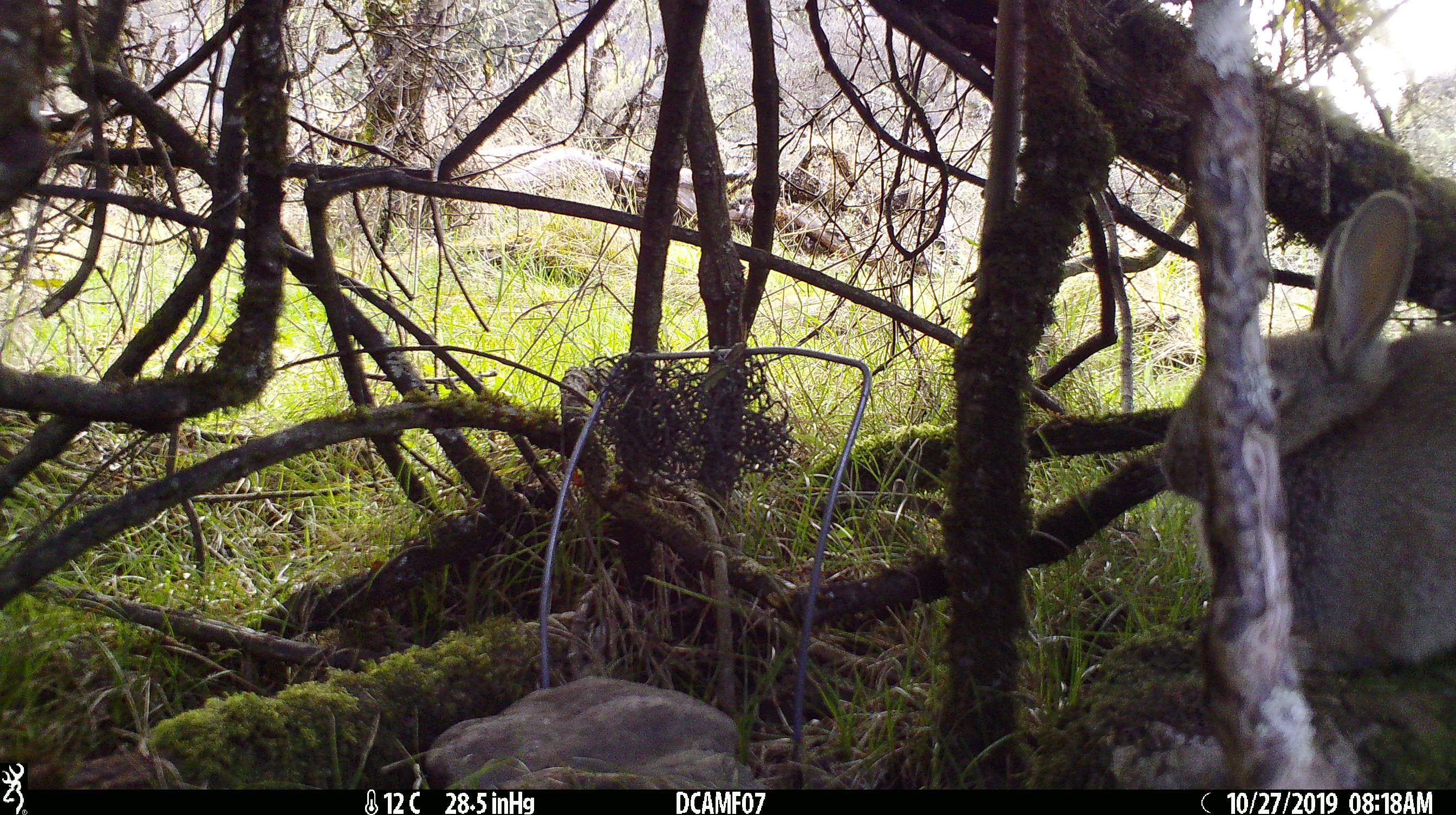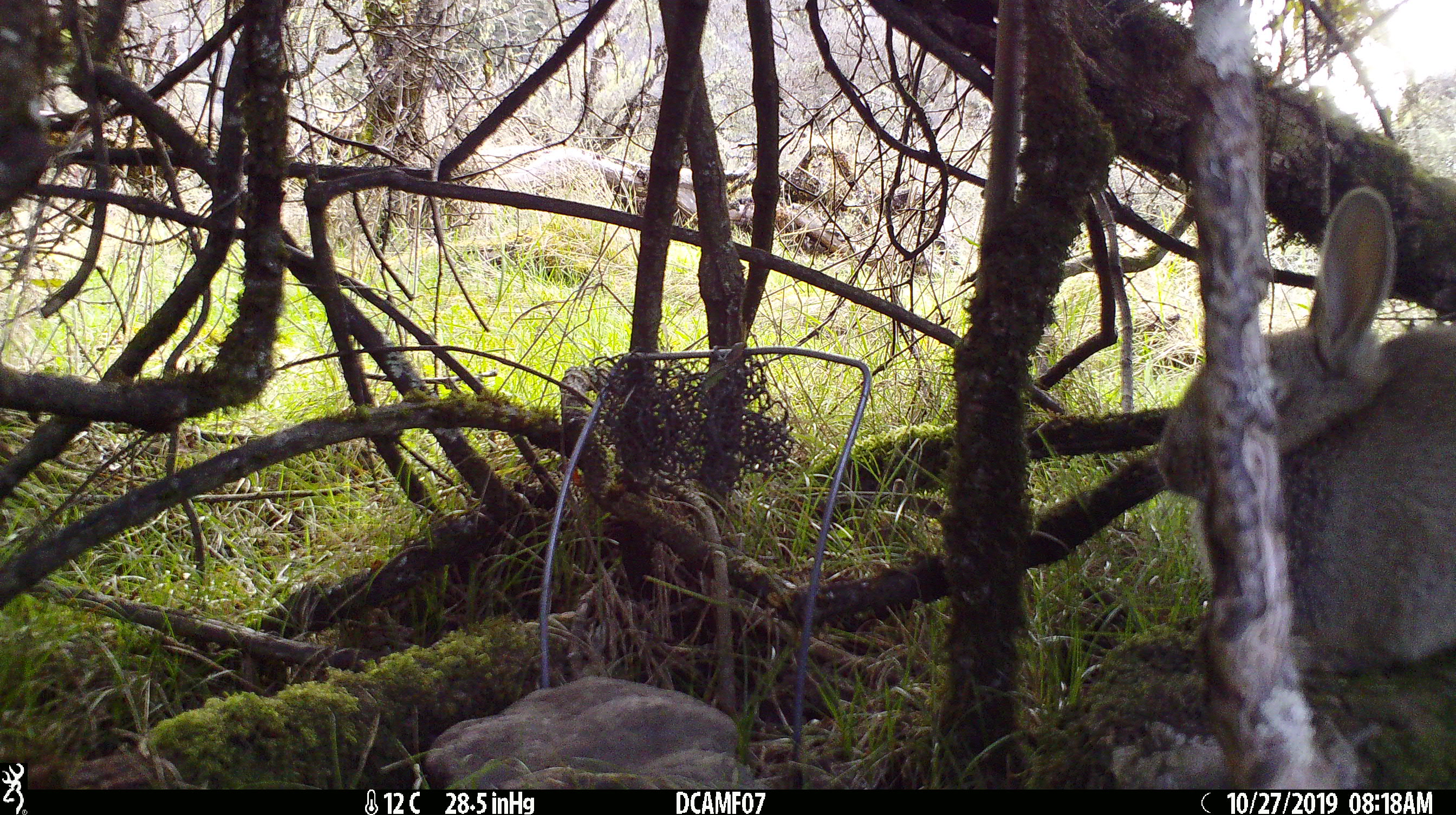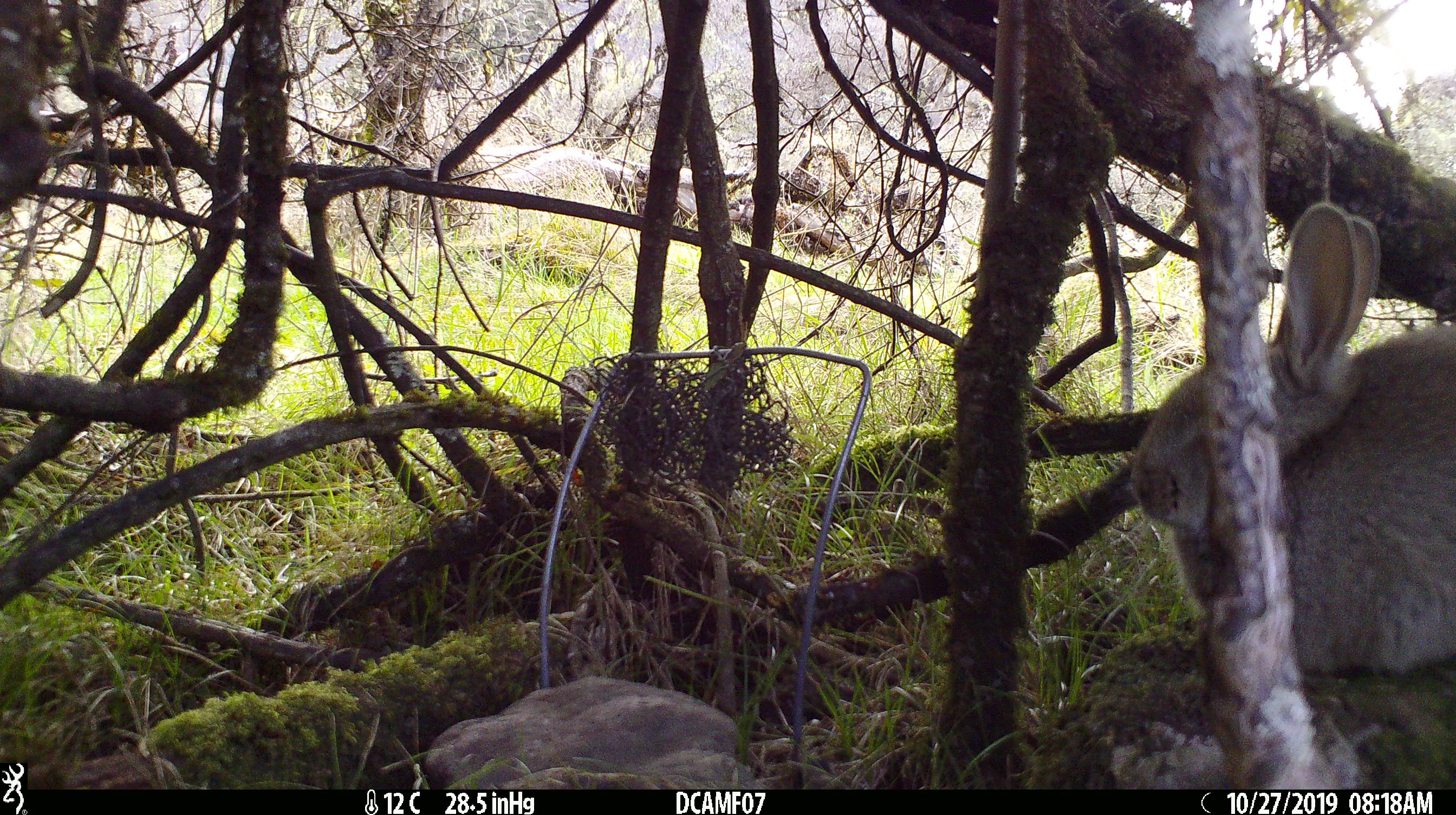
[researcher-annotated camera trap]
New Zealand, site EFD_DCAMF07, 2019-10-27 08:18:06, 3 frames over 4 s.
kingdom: Animalia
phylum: Chordata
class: Mammalia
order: Lagomorpha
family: Leporidae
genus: Oryctolagus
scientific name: Oryctolagus cuniculus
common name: european rabbit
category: rabbit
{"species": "rabbit (european rabbit) (Oryctolagus cuniculus)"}